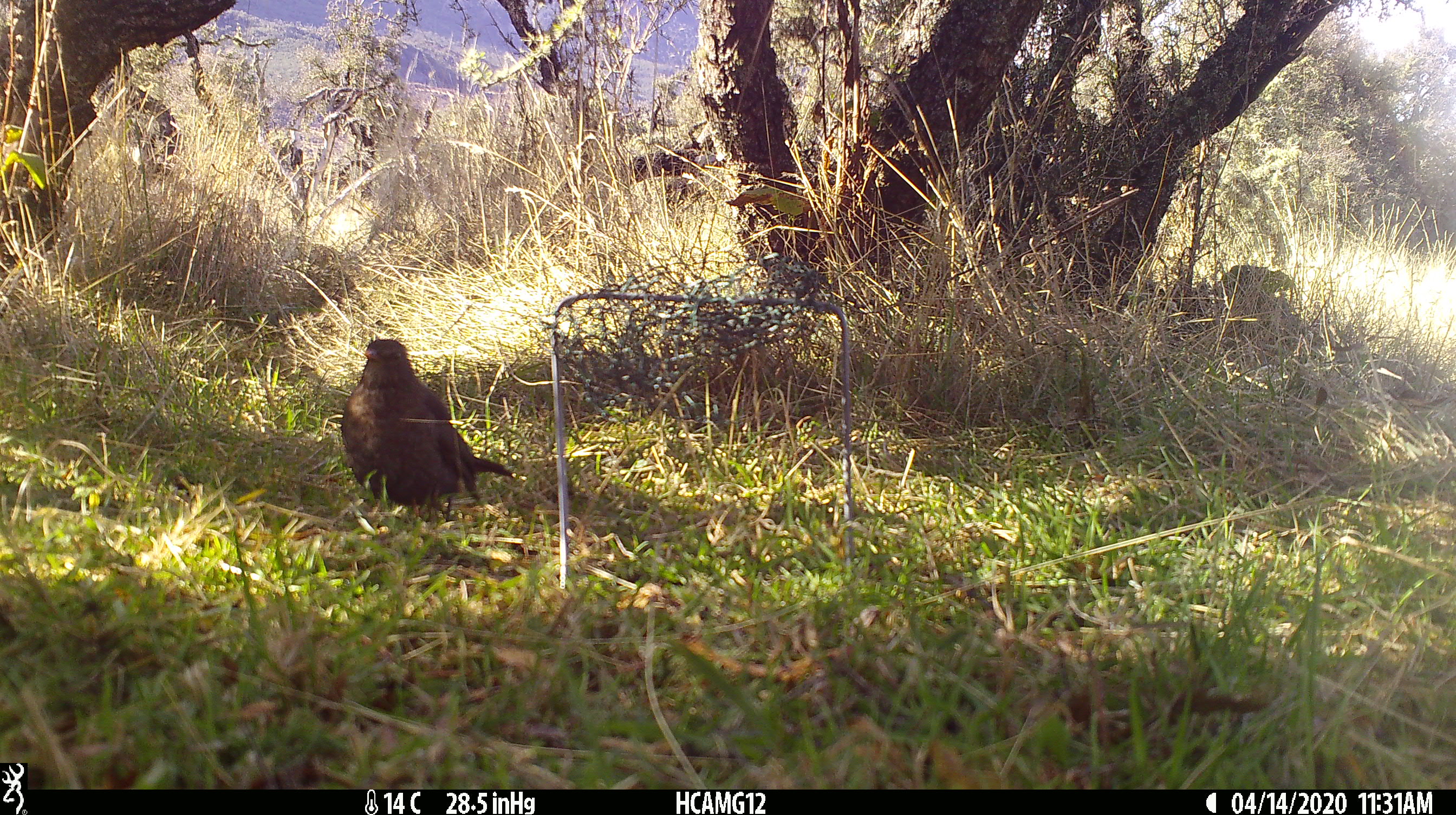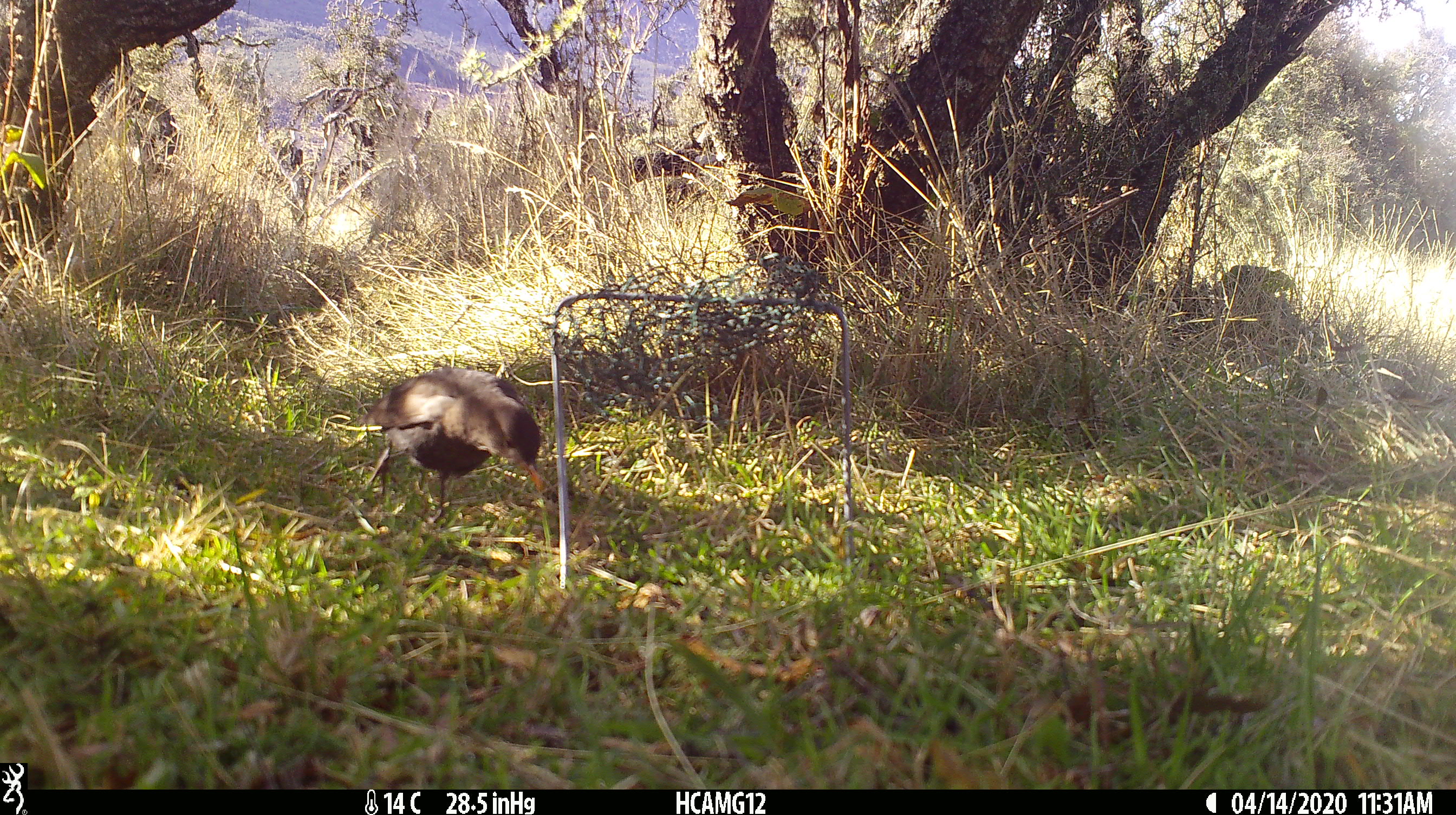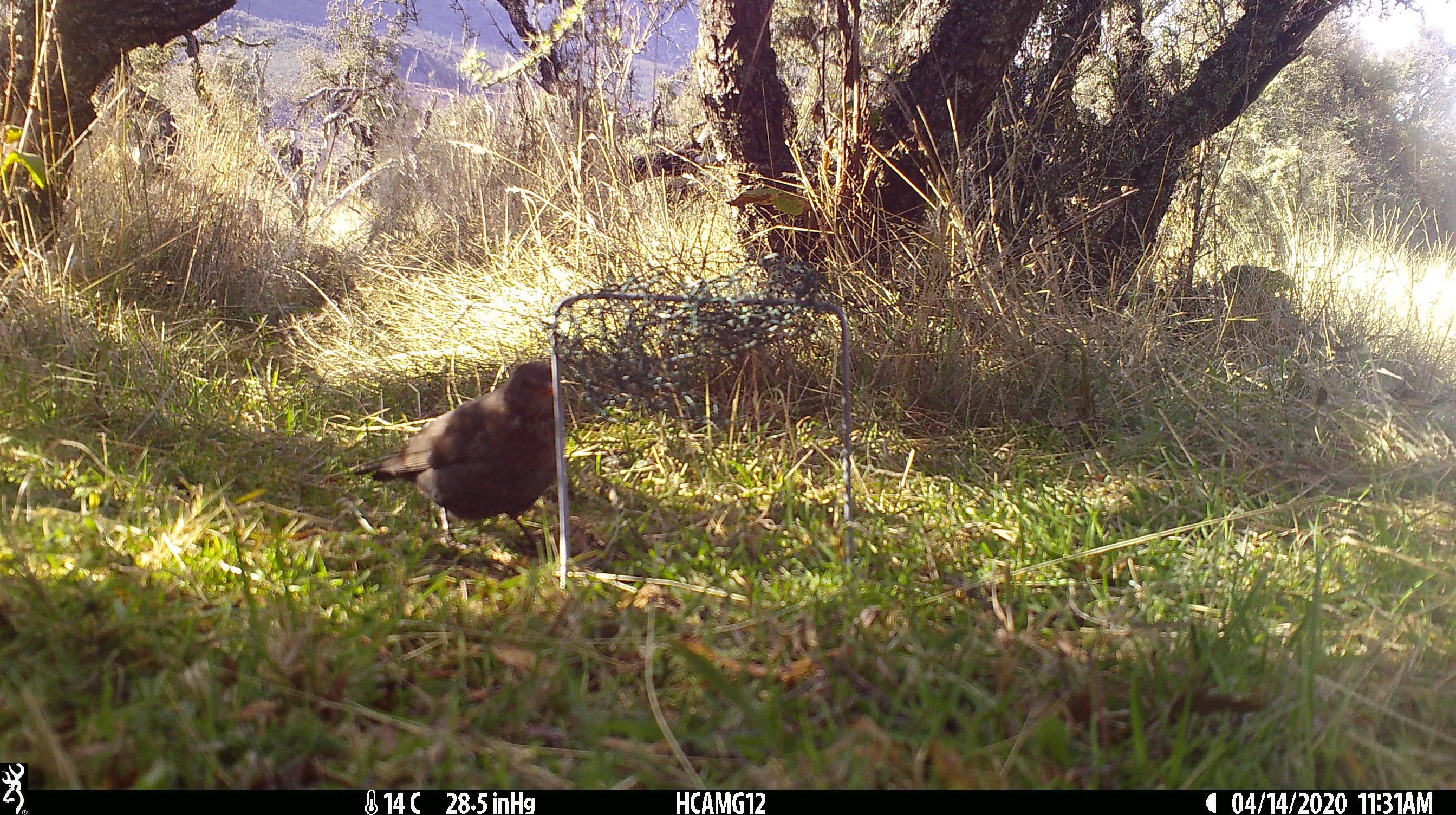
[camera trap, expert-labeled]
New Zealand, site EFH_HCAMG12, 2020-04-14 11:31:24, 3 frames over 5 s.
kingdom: Animalia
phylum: Chordata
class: Aves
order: Passeriformes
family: Turdidae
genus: Turdus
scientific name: Turdus merula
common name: eurasian blackbird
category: blackbird